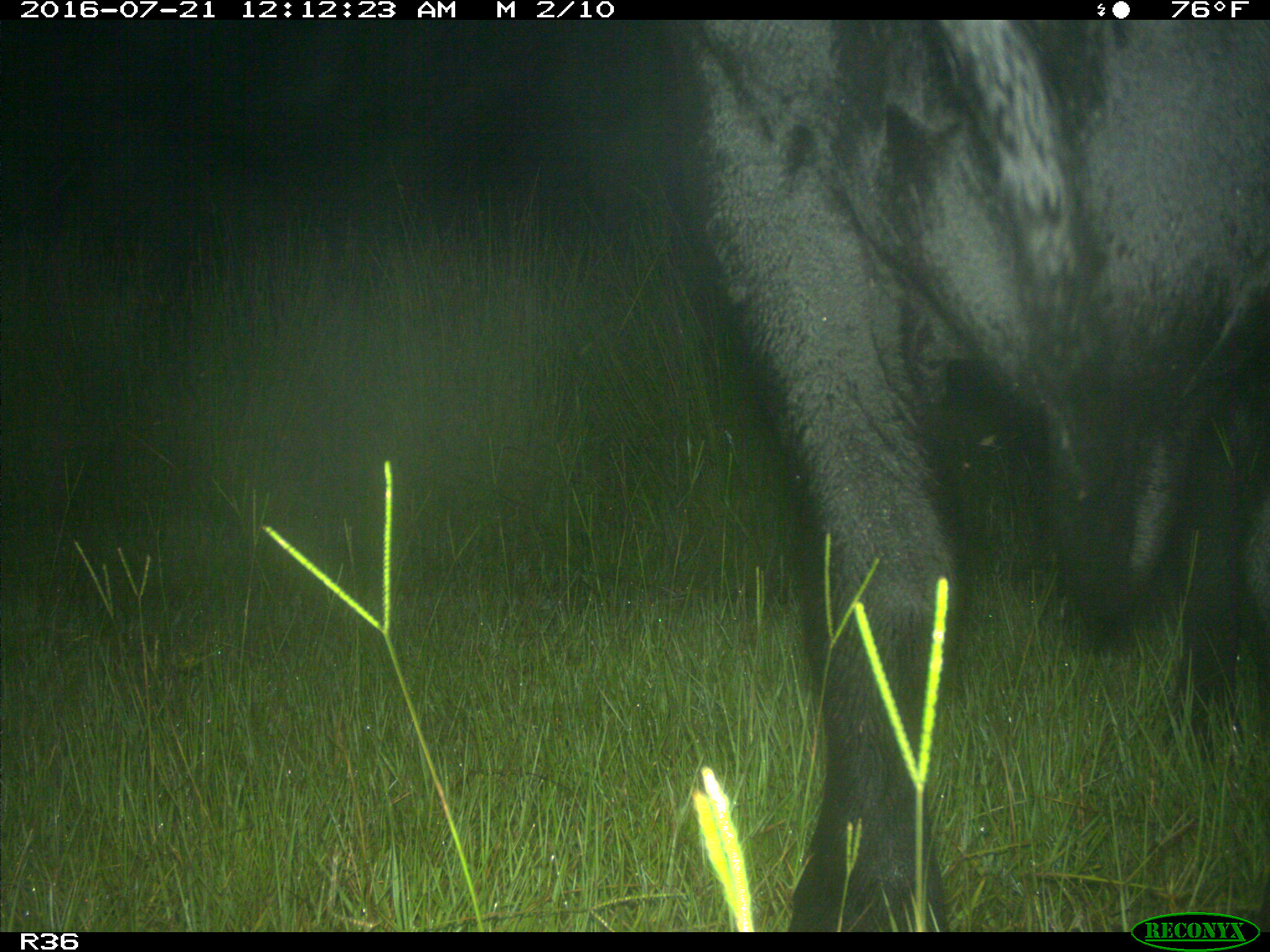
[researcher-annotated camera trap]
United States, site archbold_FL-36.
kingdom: Animalia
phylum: Chordata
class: Mammalia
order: Artiodactyla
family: Bovidae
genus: Bos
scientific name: Bos taurus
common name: domestic cow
Bos taurus (domestic cow).